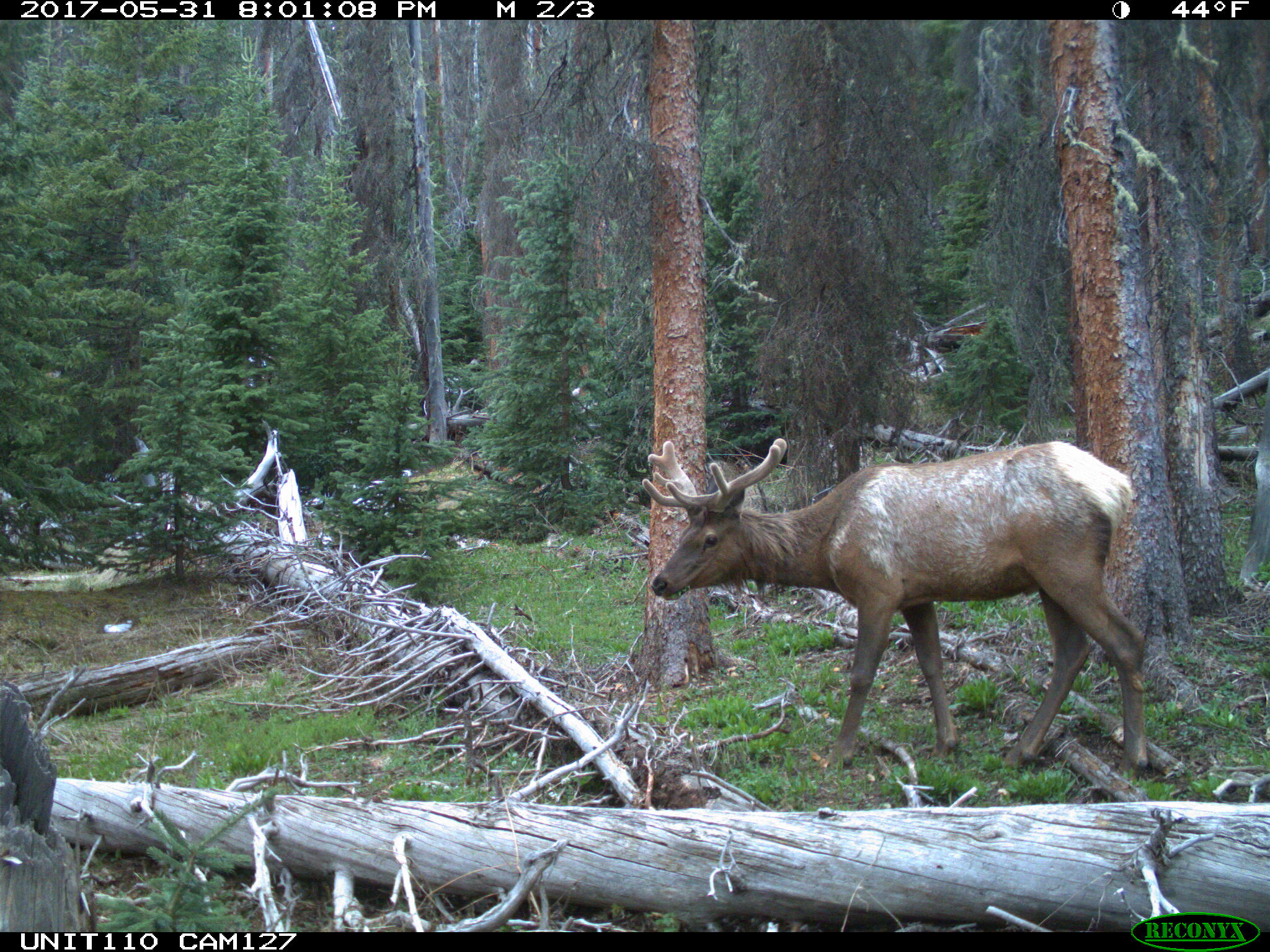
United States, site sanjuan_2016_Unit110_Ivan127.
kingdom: Animalia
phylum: Chordata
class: Mammalia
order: Artiodactyla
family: Cervidae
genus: Cervus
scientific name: Cervus elaphus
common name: red deer